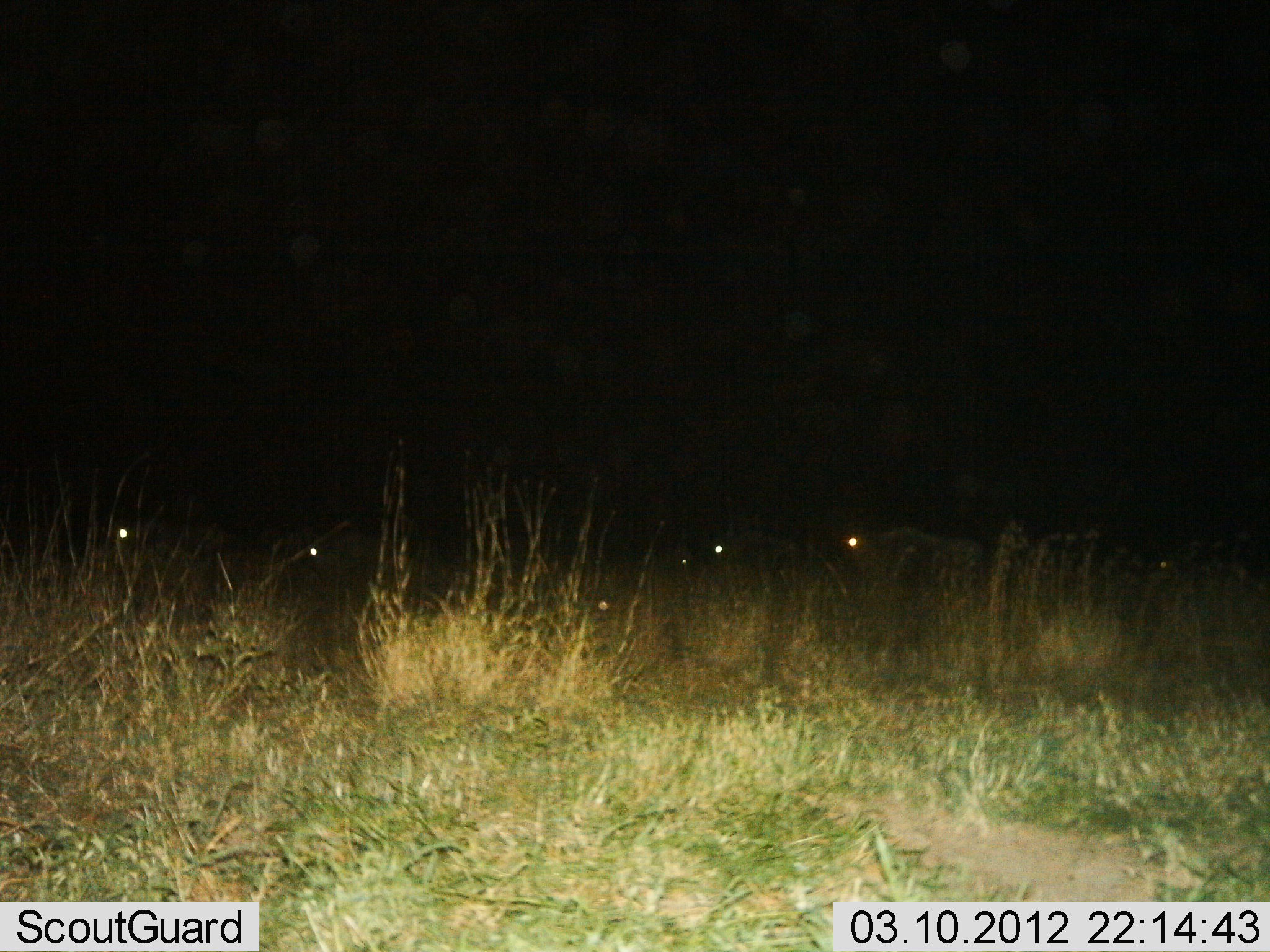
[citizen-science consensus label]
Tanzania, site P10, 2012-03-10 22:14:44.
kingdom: Animalia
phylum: Chordata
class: Mammalia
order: Artiodactyla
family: Bovidae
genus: Connochaetes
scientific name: Connochaetes taurinus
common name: blue wildebeest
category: wildebeest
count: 5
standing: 47%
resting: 13%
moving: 40%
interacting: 0%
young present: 0%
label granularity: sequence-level